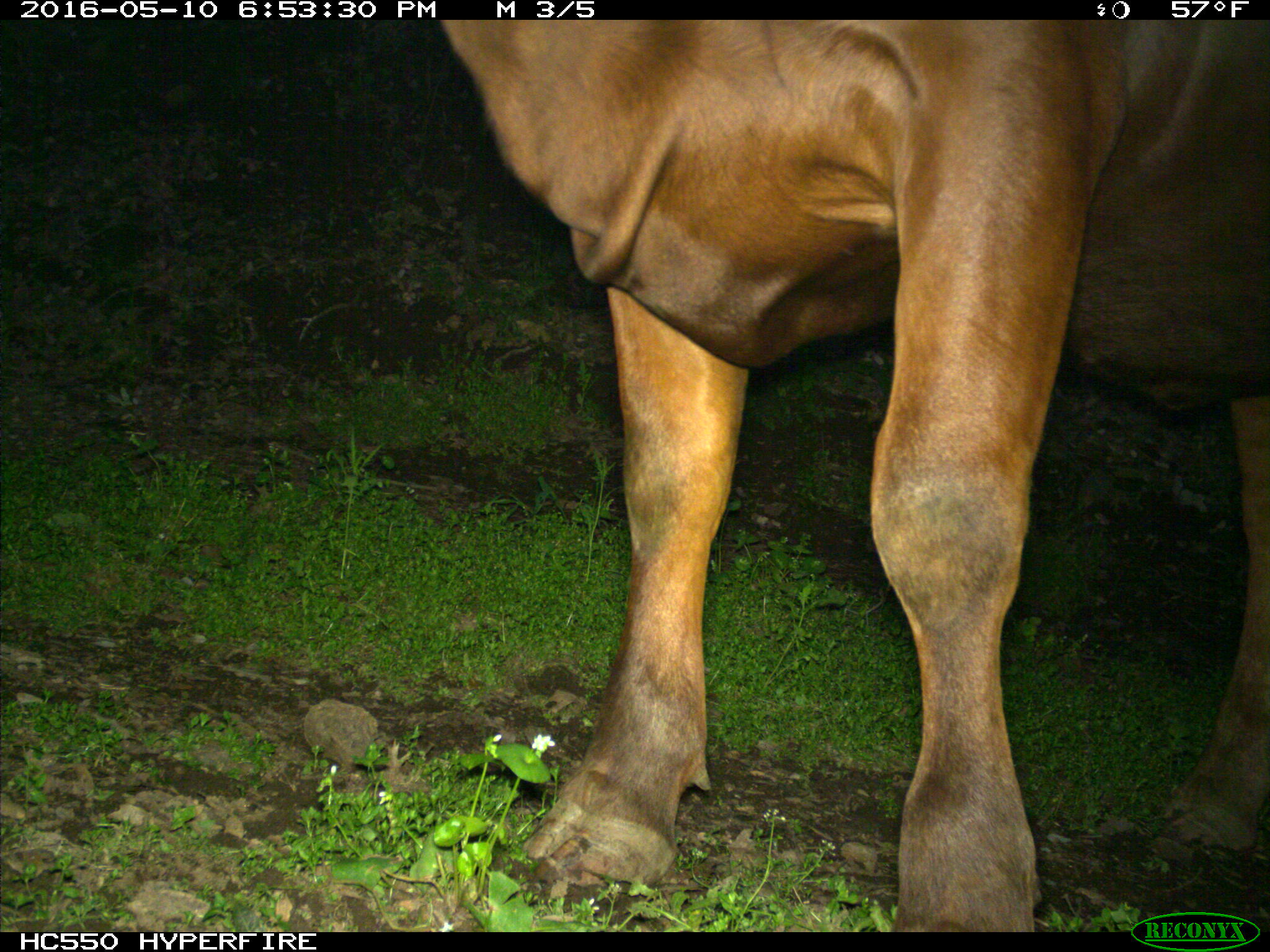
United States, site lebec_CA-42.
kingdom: Animalia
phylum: Chordata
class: Mammalia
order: Artiodactyla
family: Bovidae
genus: Bos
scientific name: Bos taurus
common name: domestic cow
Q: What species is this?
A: Bos taurus (domestic cow).